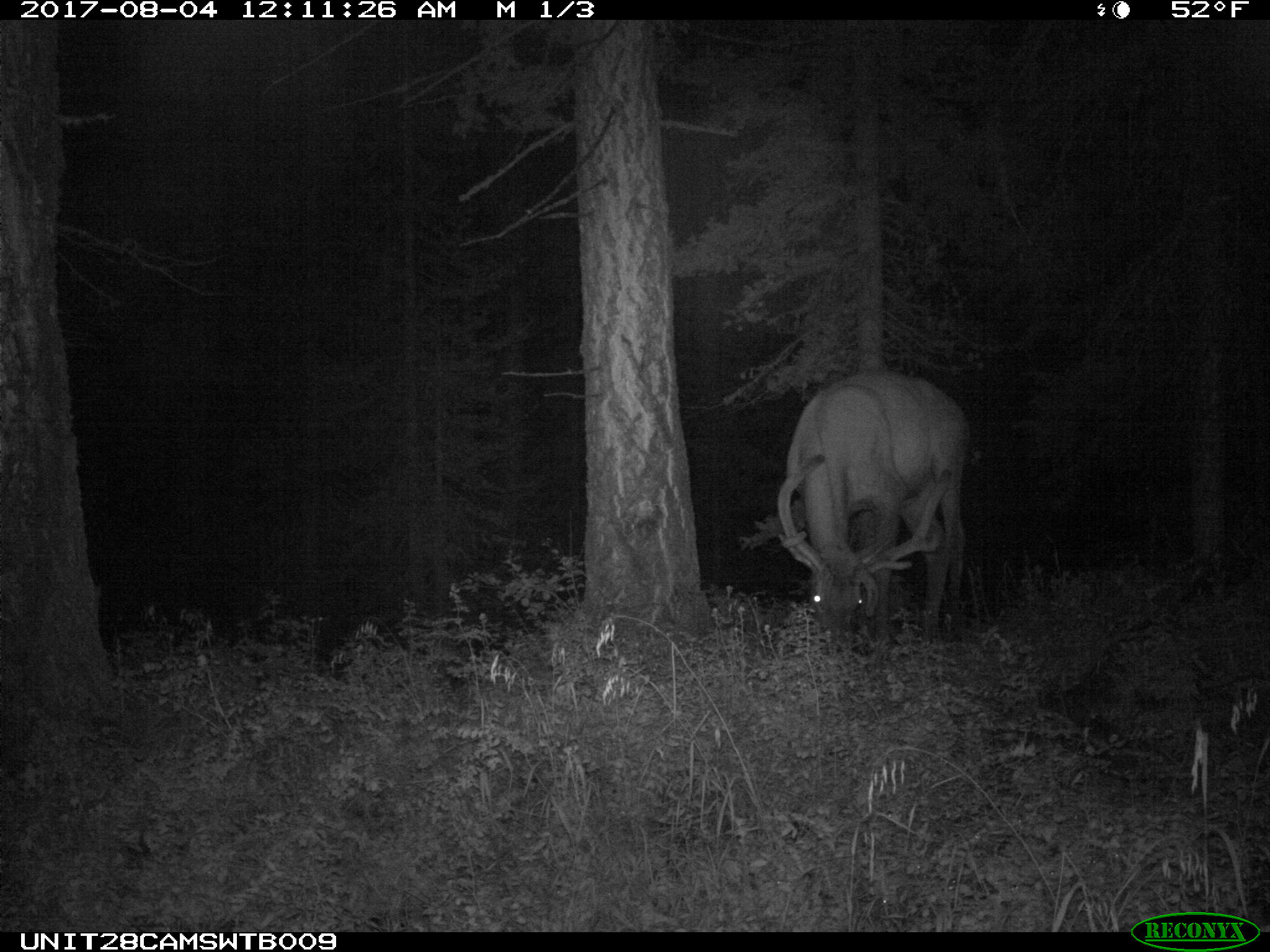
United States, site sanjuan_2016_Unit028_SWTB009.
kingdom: Animalia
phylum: Chordata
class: Mammalia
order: Artiodactyla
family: Cervidae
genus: Cervus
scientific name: Cervus elaphus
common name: red deer